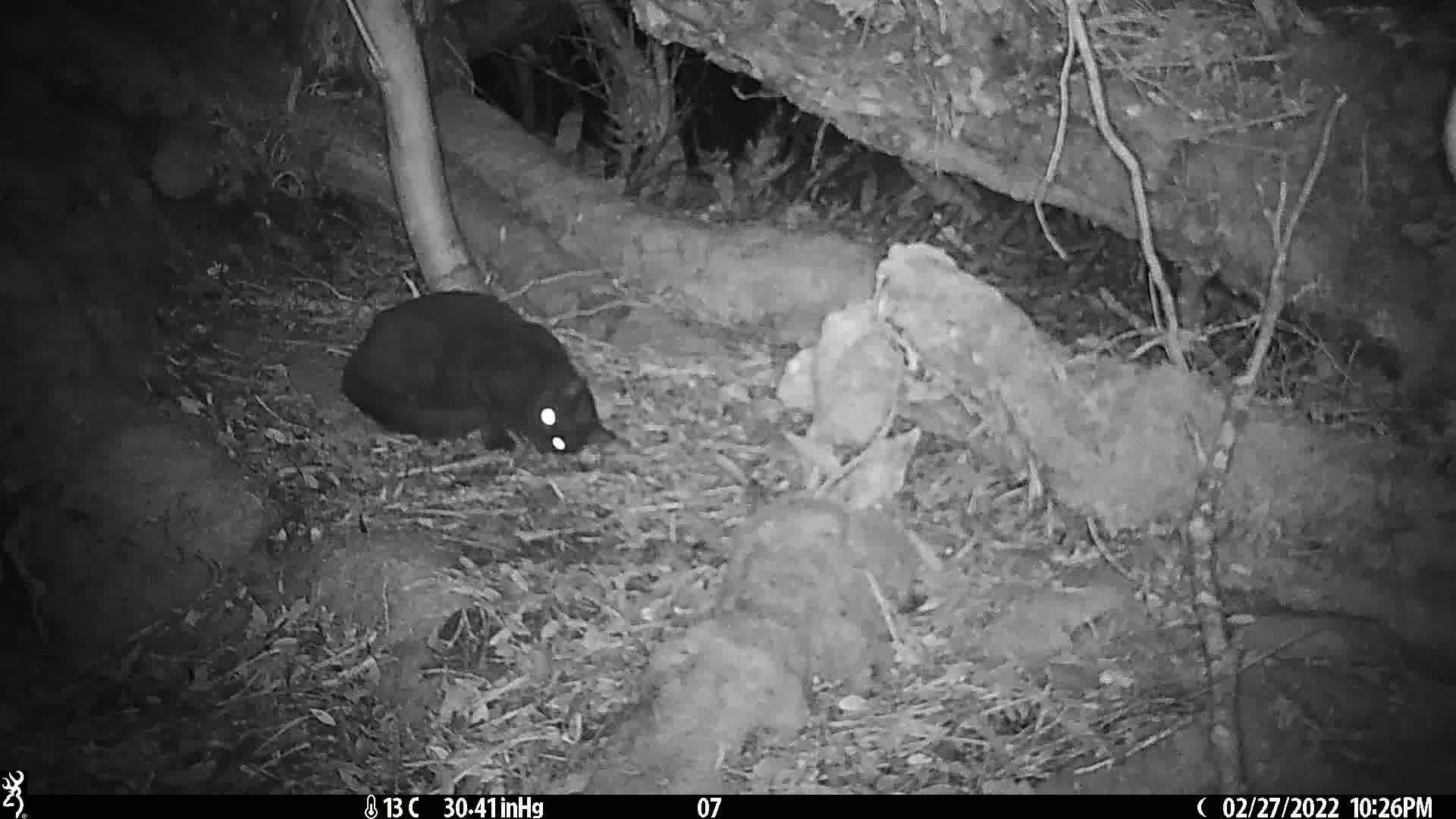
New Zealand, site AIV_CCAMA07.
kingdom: Animalia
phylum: Chordata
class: Mammalia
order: Carnivora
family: Felidae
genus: Felis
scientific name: Felis catus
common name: domestic cat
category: cat